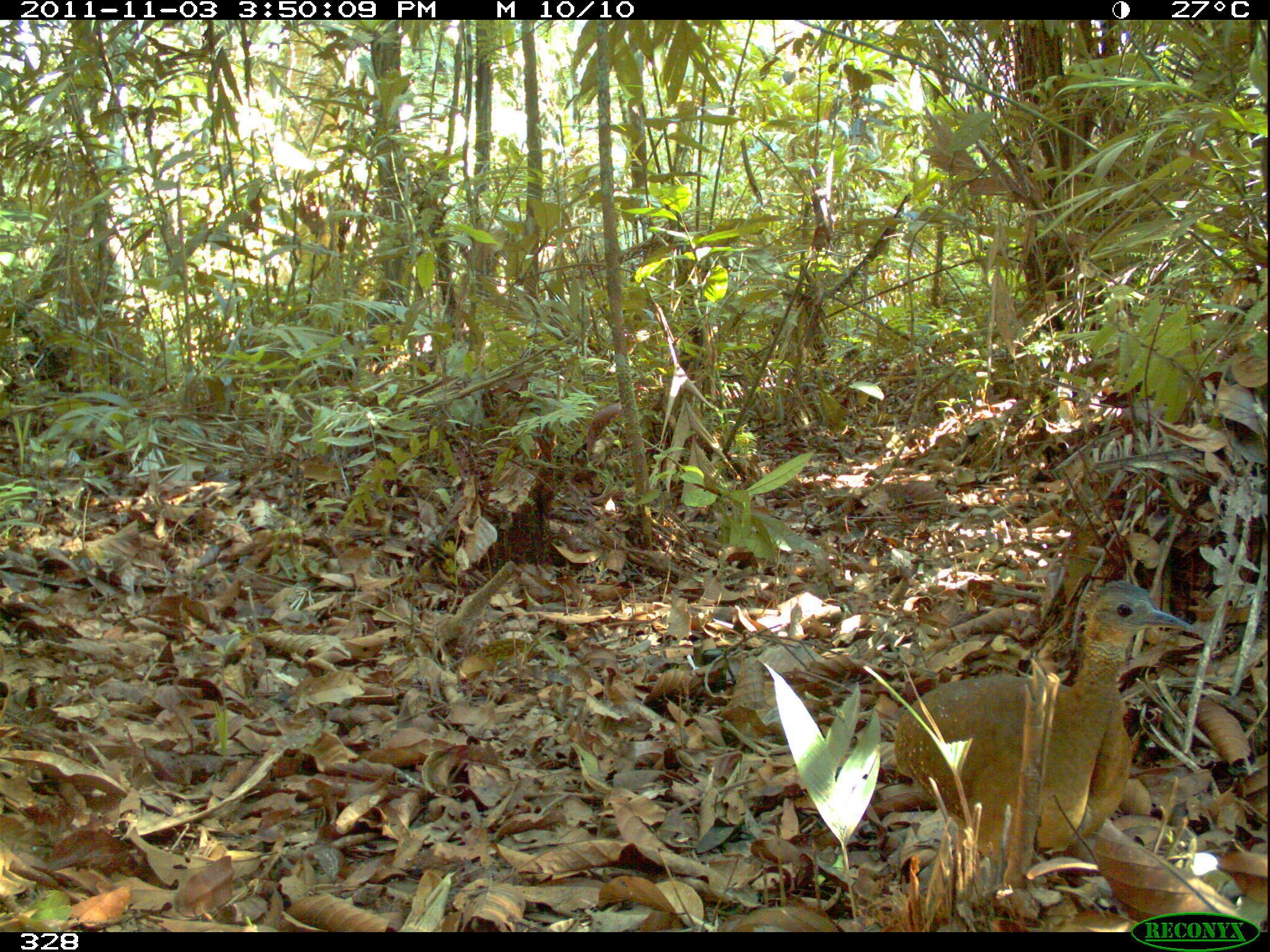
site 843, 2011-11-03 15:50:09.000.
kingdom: Animalia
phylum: Chordata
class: Aves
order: Tinamiformes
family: Tinamidae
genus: Tinamus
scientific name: Tinamus guttatus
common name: white-throated tinamou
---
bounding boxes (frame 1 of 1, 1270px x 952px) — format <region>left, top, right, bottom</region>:
tinamus guttatus: <region>888, 574, 1196, 860</region>